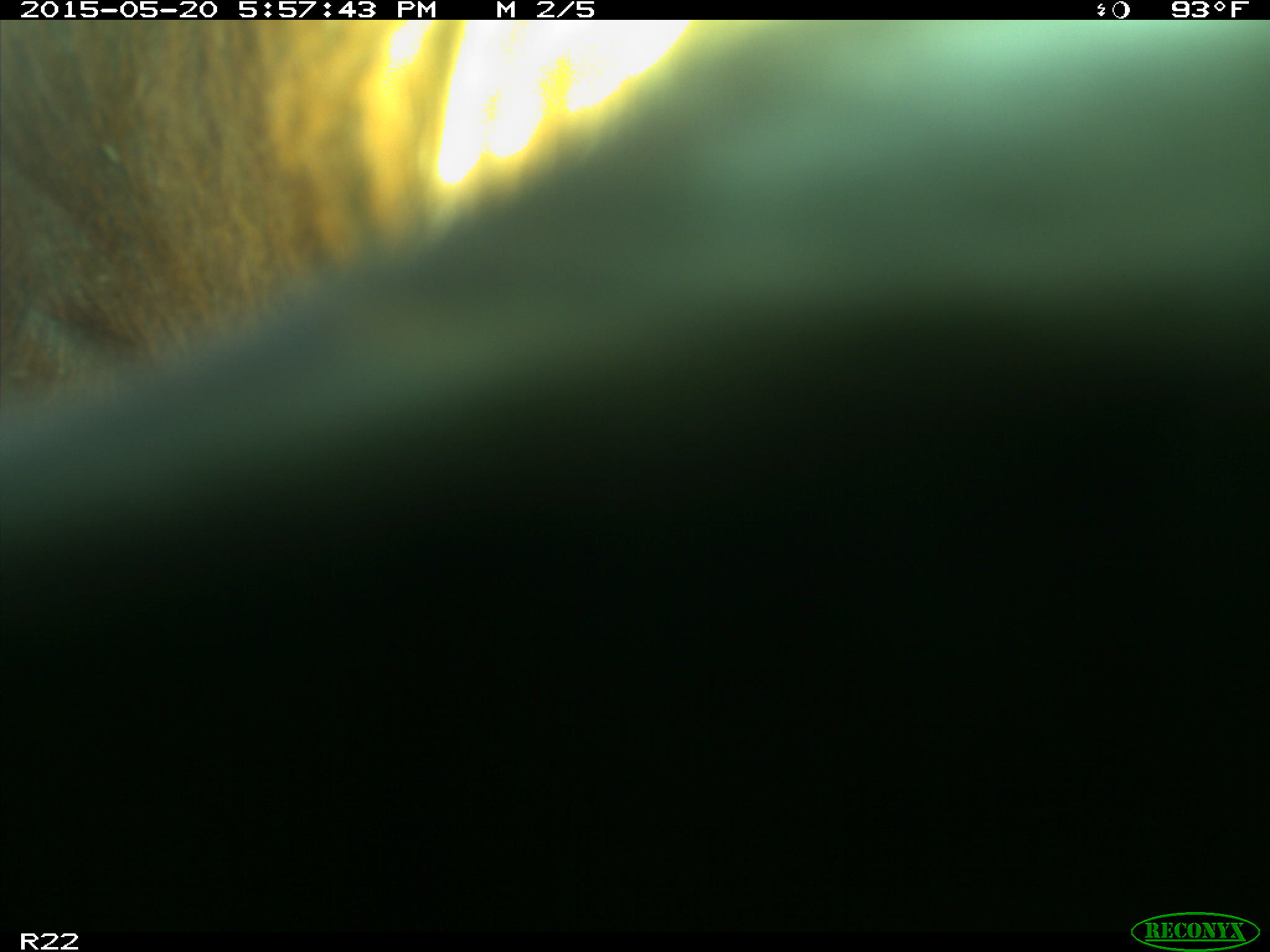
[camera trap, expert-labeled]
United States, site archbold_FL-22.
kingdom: Animalia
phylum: Chordata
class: Mammalia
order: Artiodactyla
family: Bovidae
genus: Bos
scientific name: Bos taurus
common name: domestic cow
Bos taurus (domestic cow).